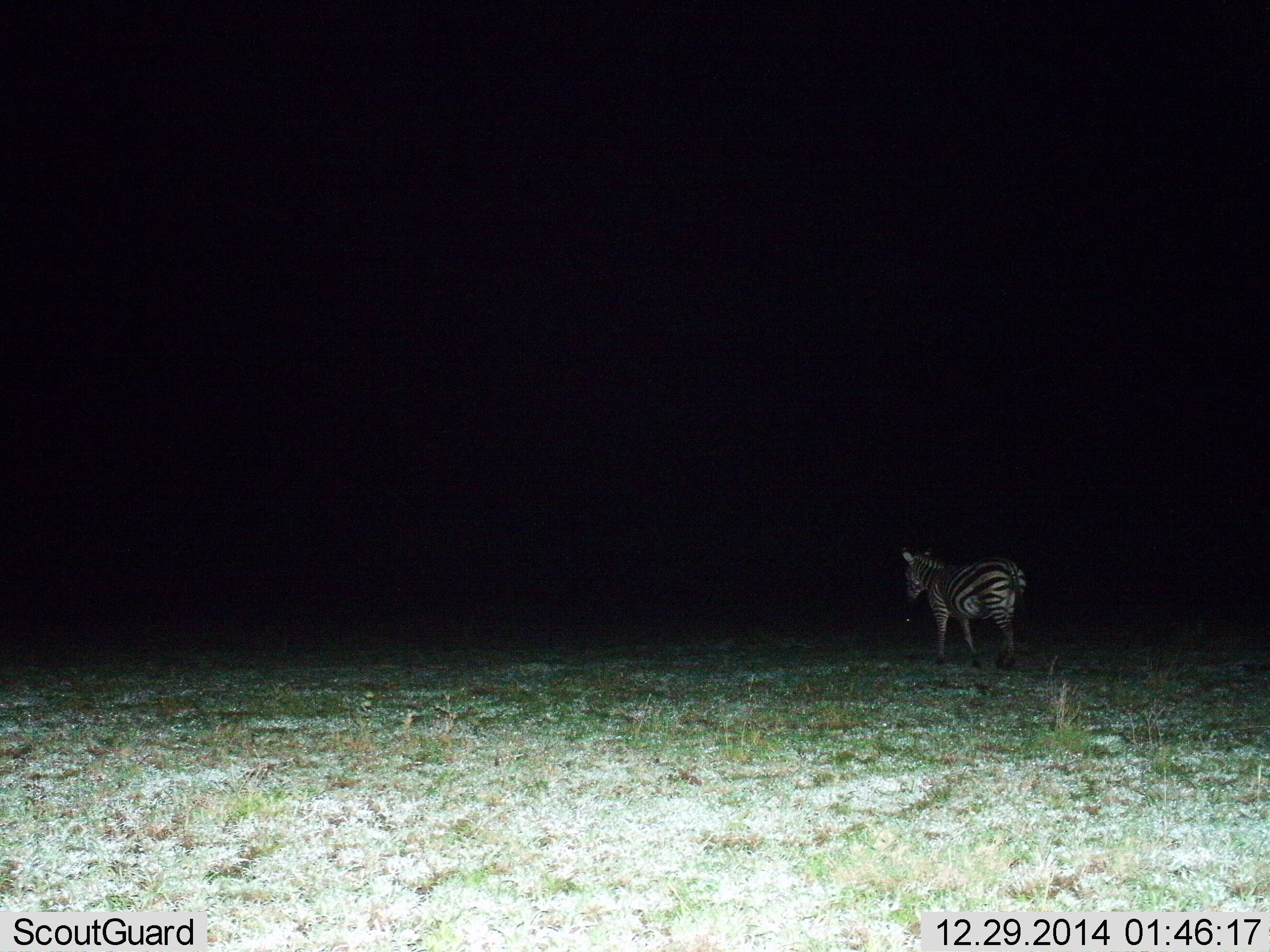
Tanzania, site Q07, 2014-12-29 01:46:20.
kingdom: Animalia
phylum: Chordata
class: Mammalia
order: Perissodactyla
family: Equidae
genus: Equus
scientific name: Equus quagga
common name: plains zebra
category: zebra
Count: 1.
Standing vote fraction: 50%.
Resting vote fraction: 0%.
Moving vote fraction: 50%.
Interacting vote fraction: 0%.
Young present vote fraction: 0%.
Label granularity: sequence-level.